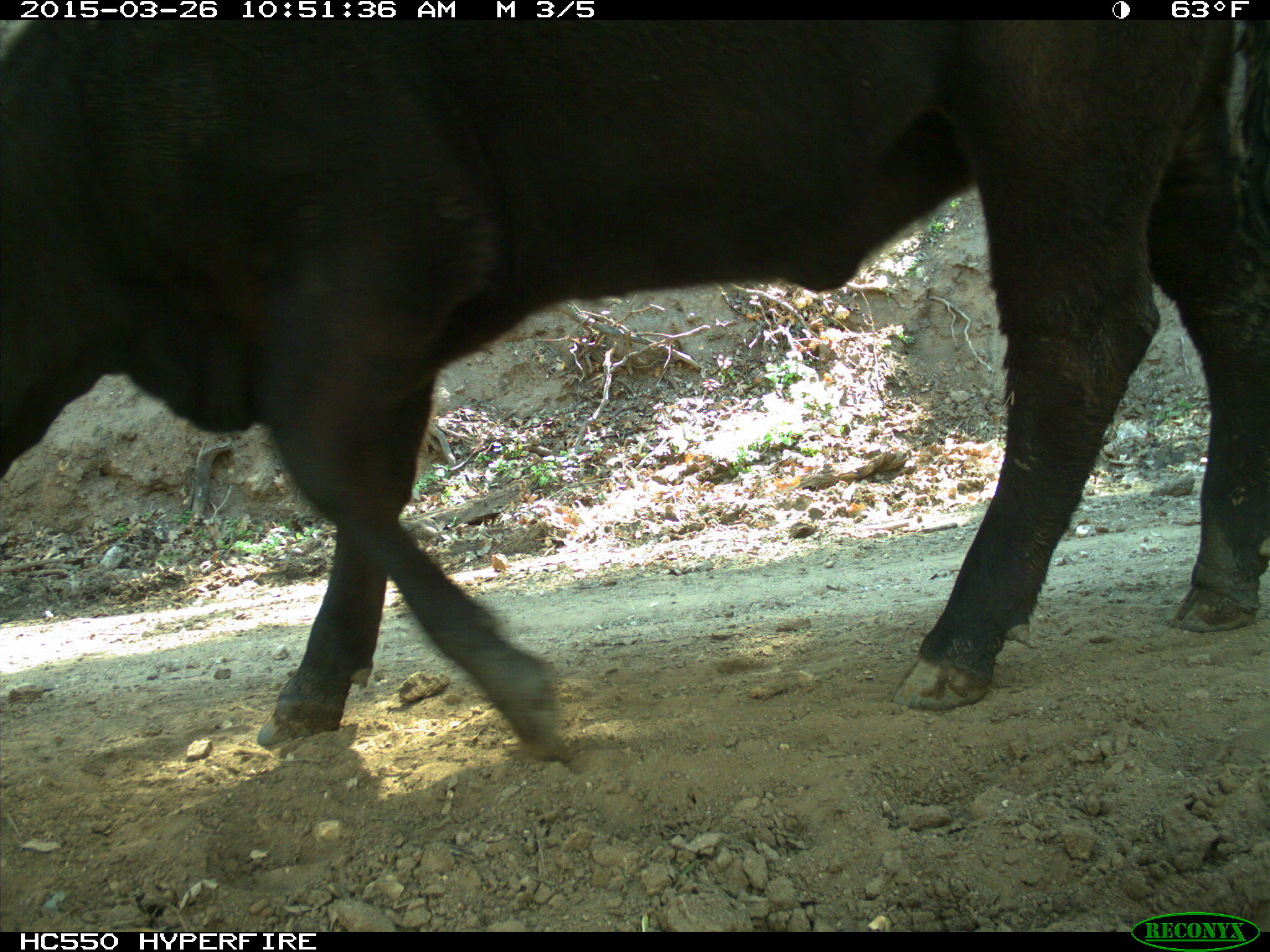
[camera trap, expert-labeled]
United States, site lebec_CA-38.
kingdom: Animalia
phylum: Chordata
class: Mammalia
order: Artiodactyla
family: Bovidae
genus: Bos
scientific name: Bos taurus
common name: domestic cow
Bos taurus (domestic cow).